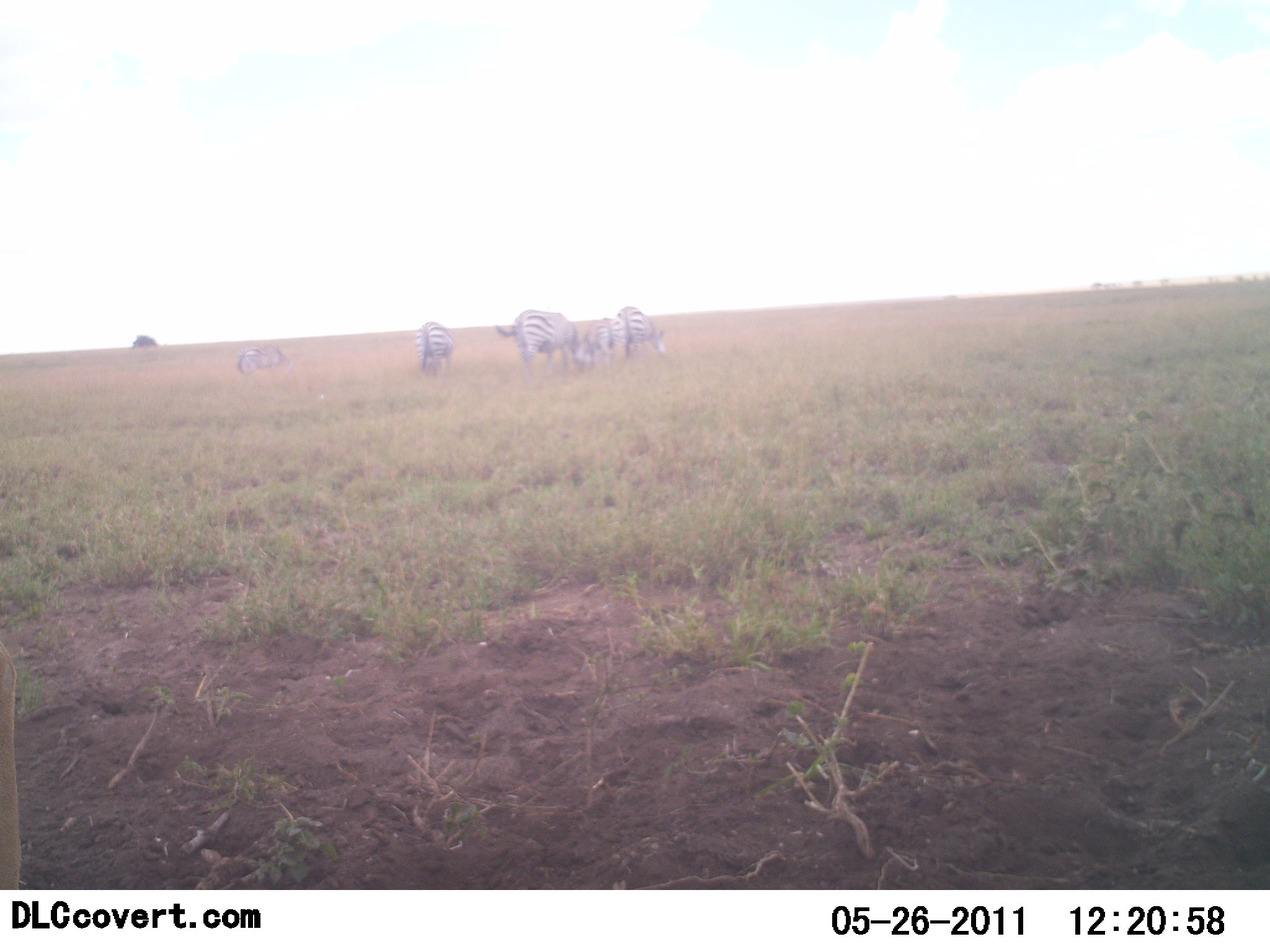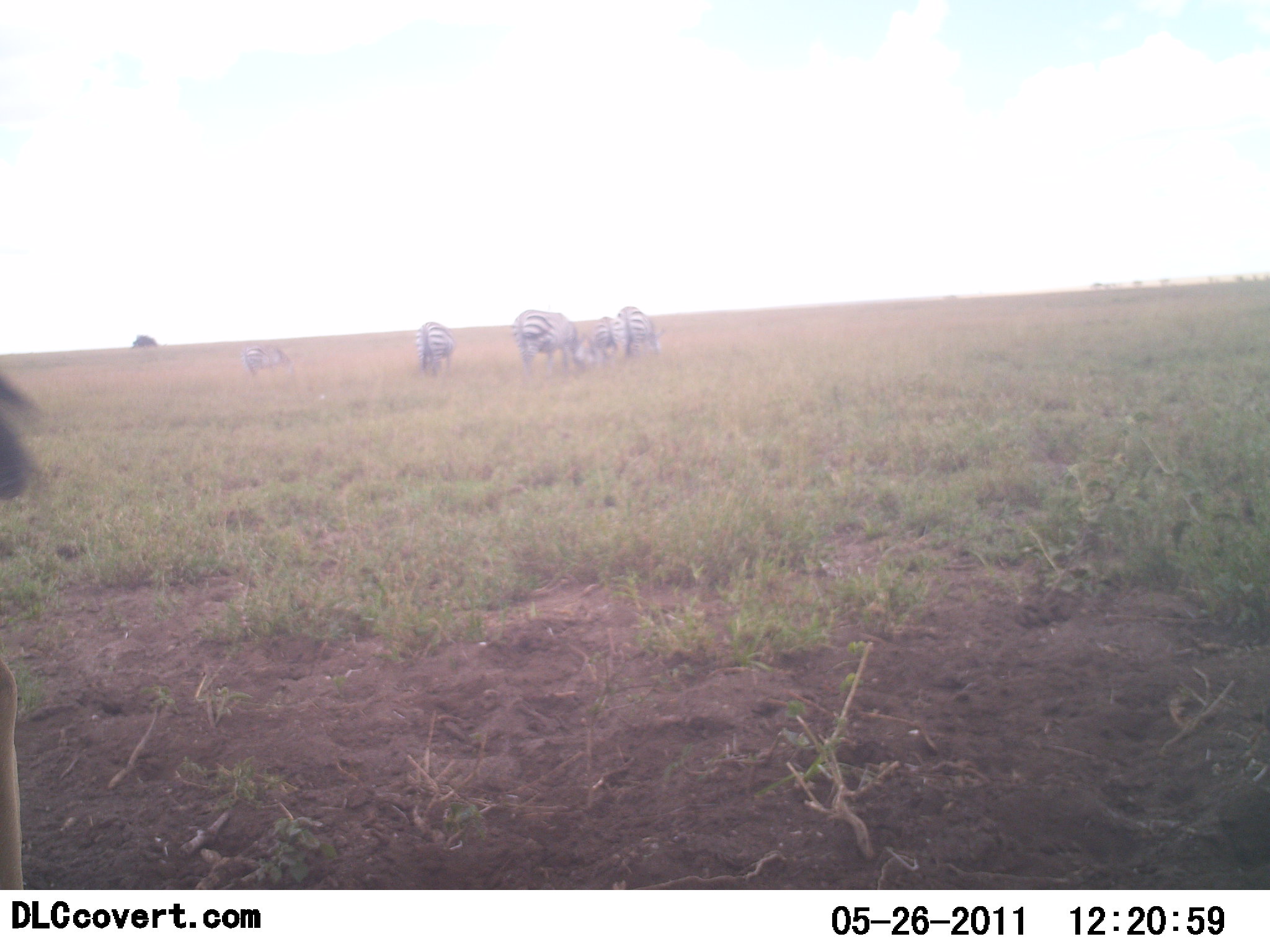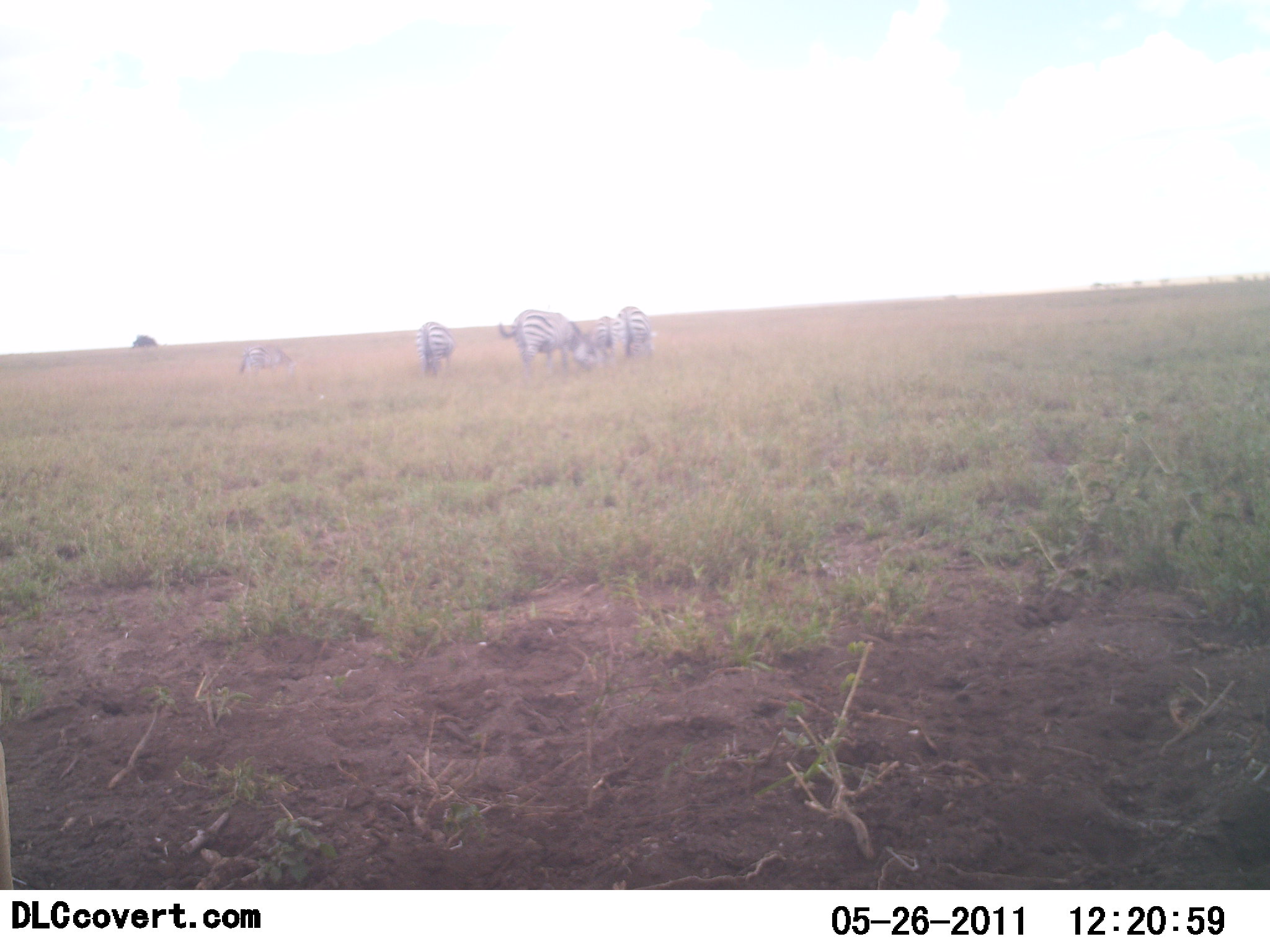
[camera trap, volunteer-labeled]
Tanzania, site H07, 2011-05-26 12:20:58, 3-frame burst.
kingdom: Animalia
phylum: Chordata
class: Mammalia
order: Perissodactyla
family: Equidae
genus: Equus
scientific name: Equus quagga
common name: plains zebra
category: zebra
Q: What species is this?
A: Zebra (plains zebra) (Equus quagga).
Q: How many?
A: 6.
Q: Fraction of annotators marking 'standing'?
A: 80%.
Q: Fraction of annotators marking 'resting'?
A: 0%.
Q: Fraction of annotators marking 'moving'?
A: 20%.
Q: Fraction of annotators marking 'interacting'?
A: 0%.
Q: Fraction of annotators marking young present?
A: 0%.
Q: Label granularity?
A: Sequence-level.